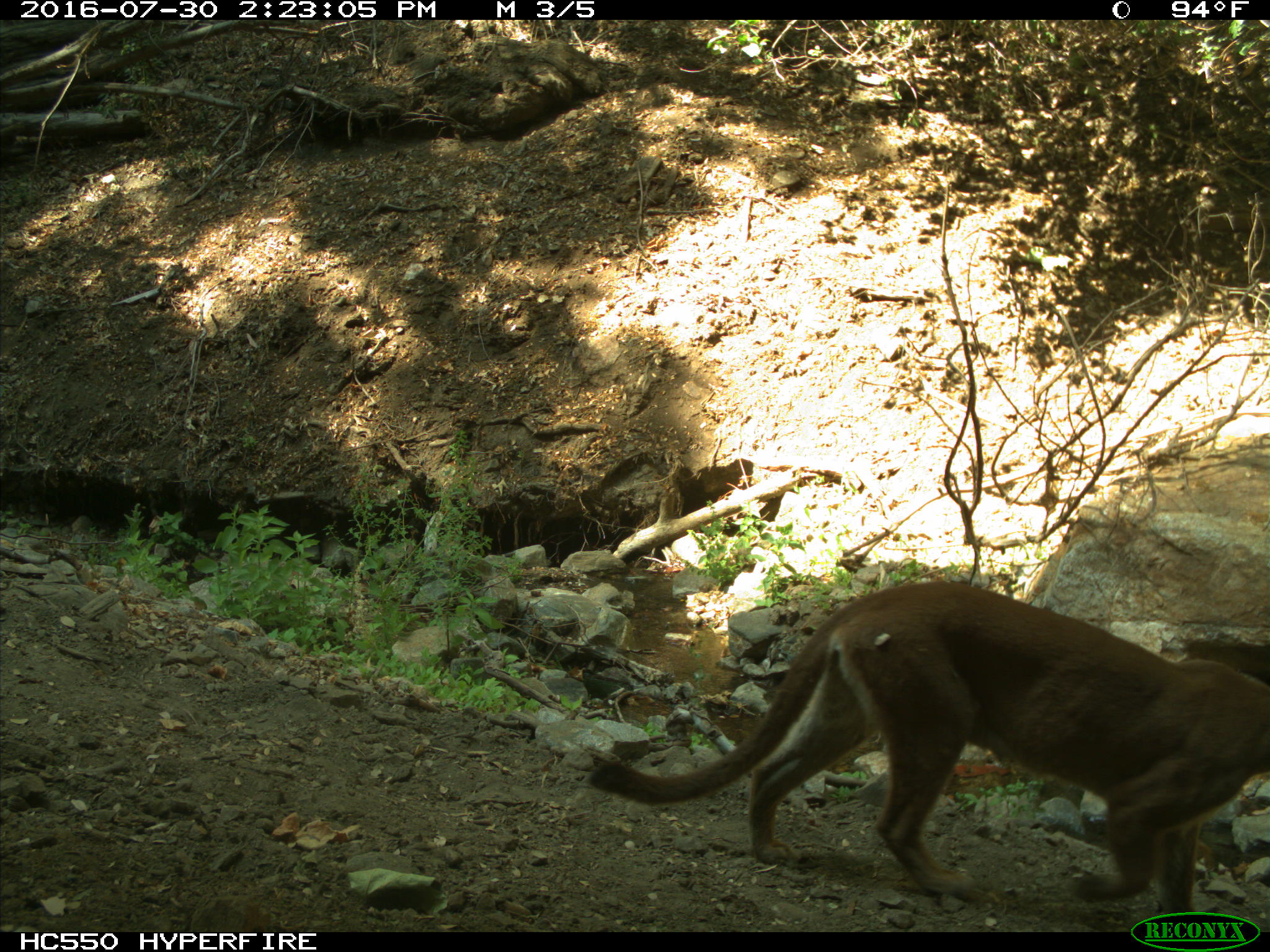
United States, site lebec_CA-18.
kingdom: Animalia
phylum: Chordata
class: Mammalia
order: Carnivora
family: Felidae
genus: Puma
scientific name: Puma concolor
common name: mountain lion